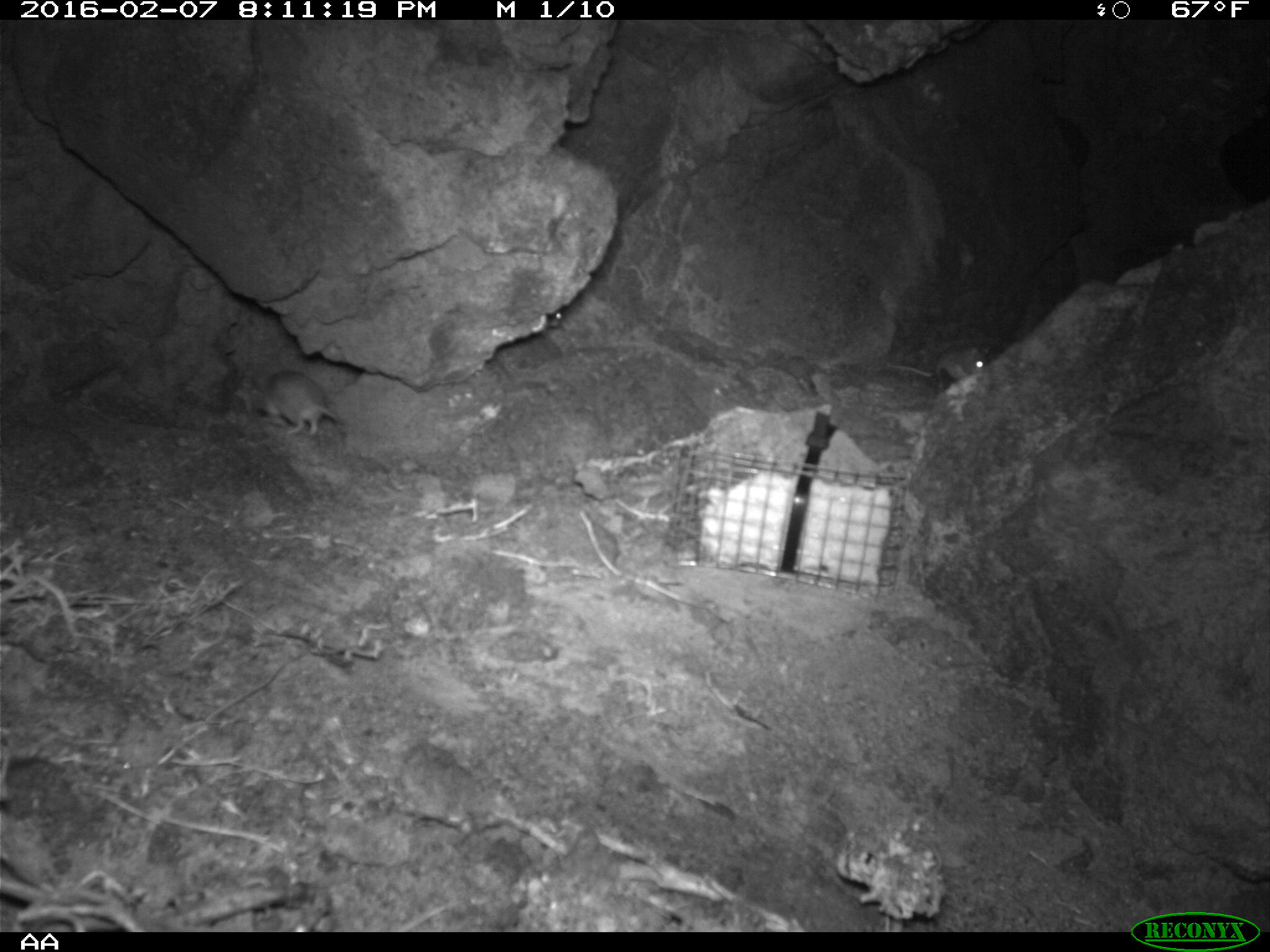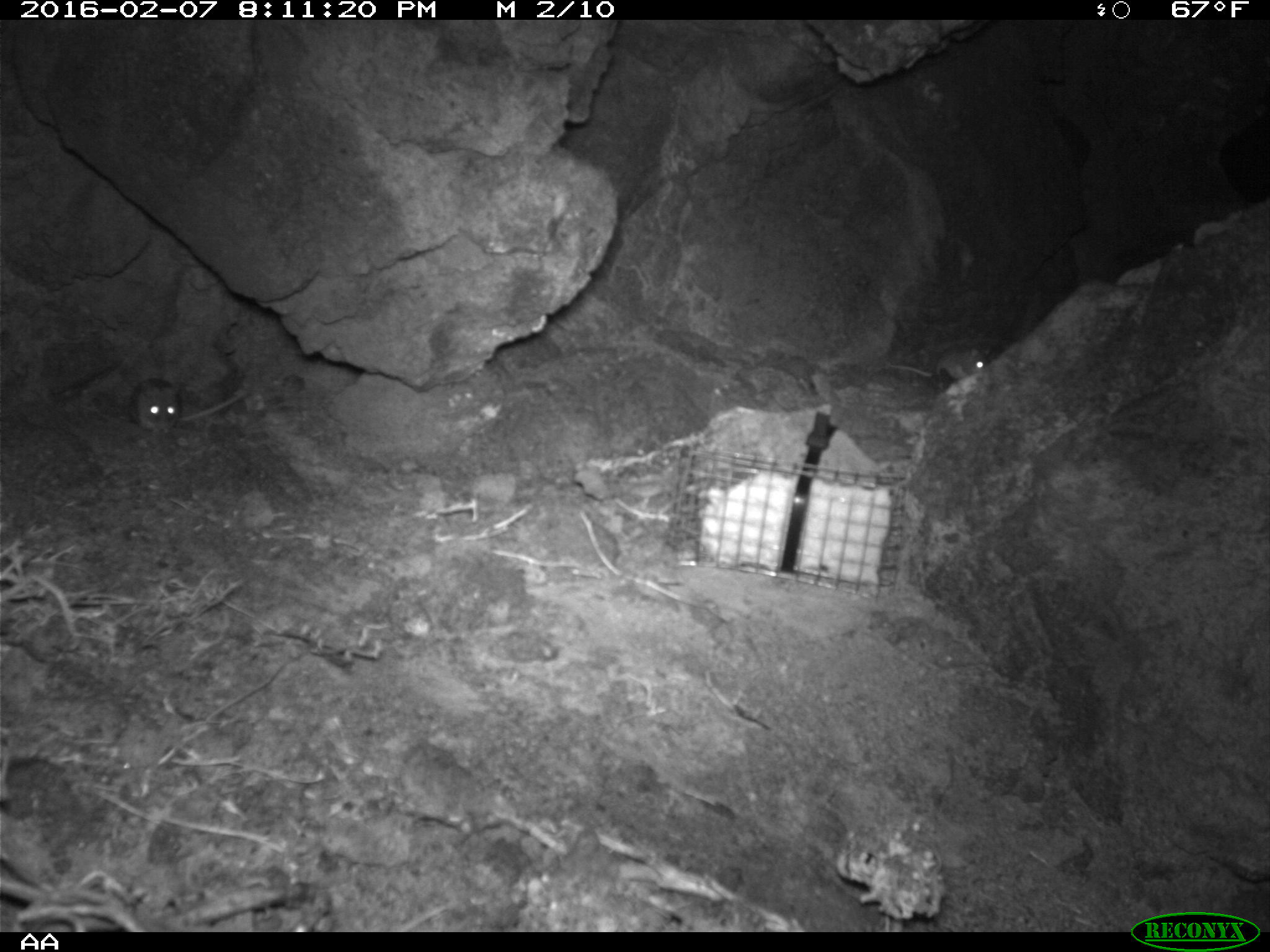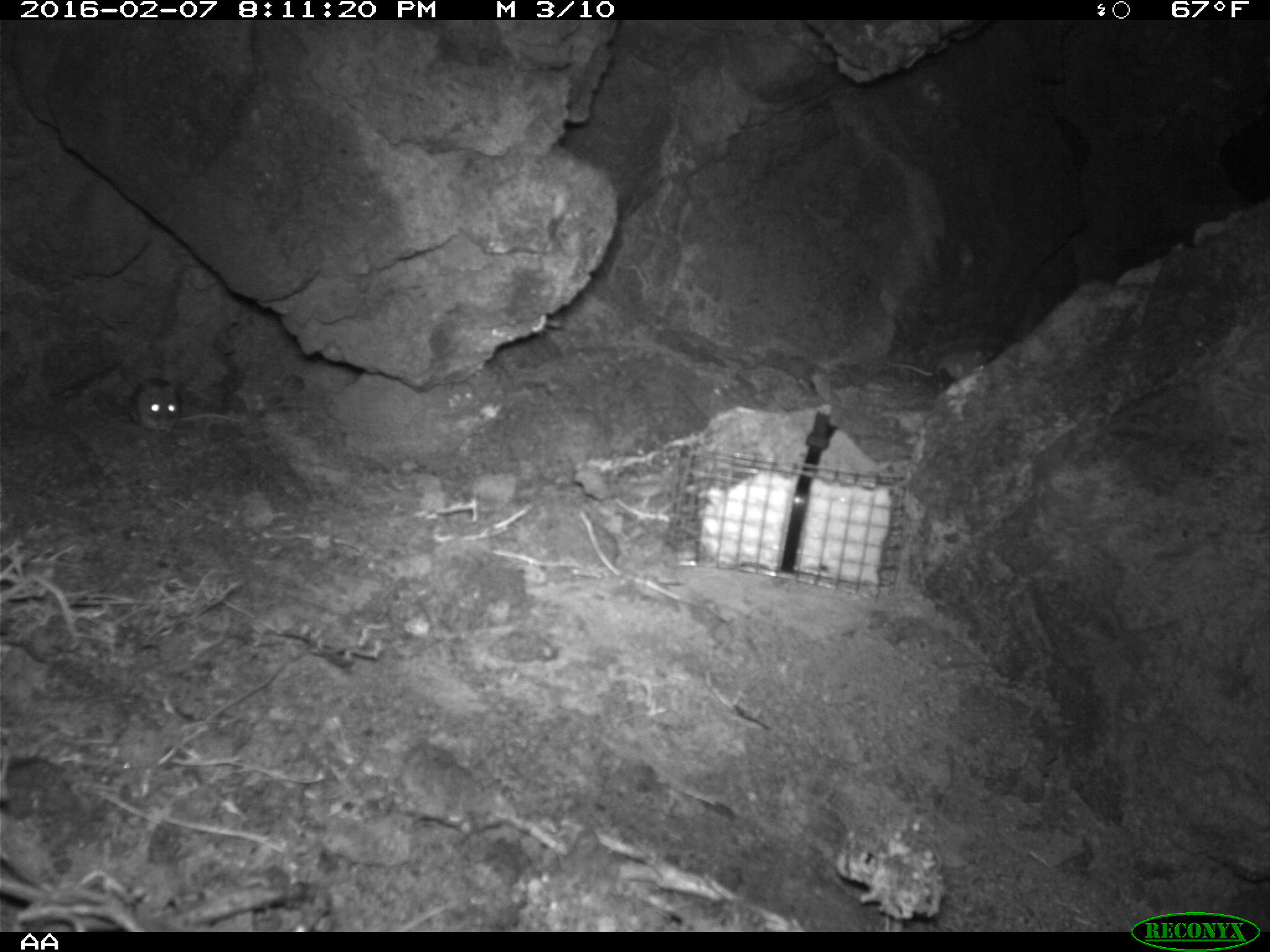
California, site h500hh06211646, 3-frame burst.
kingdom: Animalia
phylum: Chordata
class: Mammalia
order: Rodentia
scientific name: Rodentia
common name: rodent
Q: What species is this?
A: Rodent (Rodentia).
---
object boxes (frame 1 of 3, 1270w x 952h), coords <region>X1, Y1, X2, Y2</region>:
rodent: <region>255, 369, 344, 436</region>; <region>884, 343, 990, 389</region>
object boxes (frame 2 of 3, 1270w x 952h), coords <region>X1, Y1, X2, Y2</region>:
rodent: <region>124, 377, 249, 433</region>; <region>881, 342, 988, 378</region>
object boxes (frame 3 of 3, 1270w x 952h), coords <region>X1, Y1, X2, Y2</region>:
rodent: <region>123, 377, 239, 431</region>; <region>884, 342, 994, 381</region>